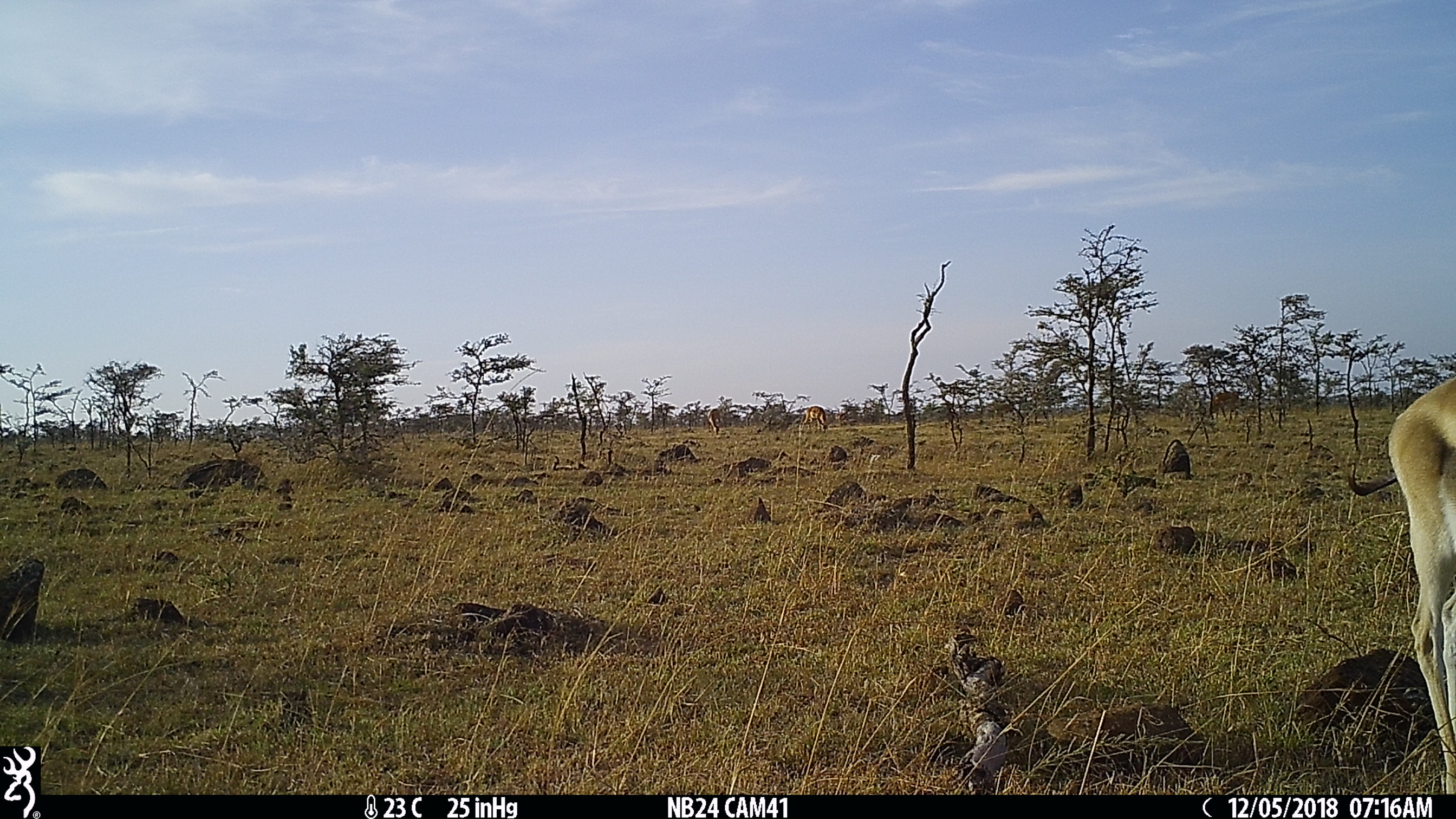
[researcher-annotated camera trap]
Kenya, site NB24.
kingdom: Animalia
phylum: Chordata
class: Mammalia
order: Artiodactyla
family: Bovidae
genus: Nanger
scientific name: Nanger granti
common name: grant's gazelle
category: gazelle grants